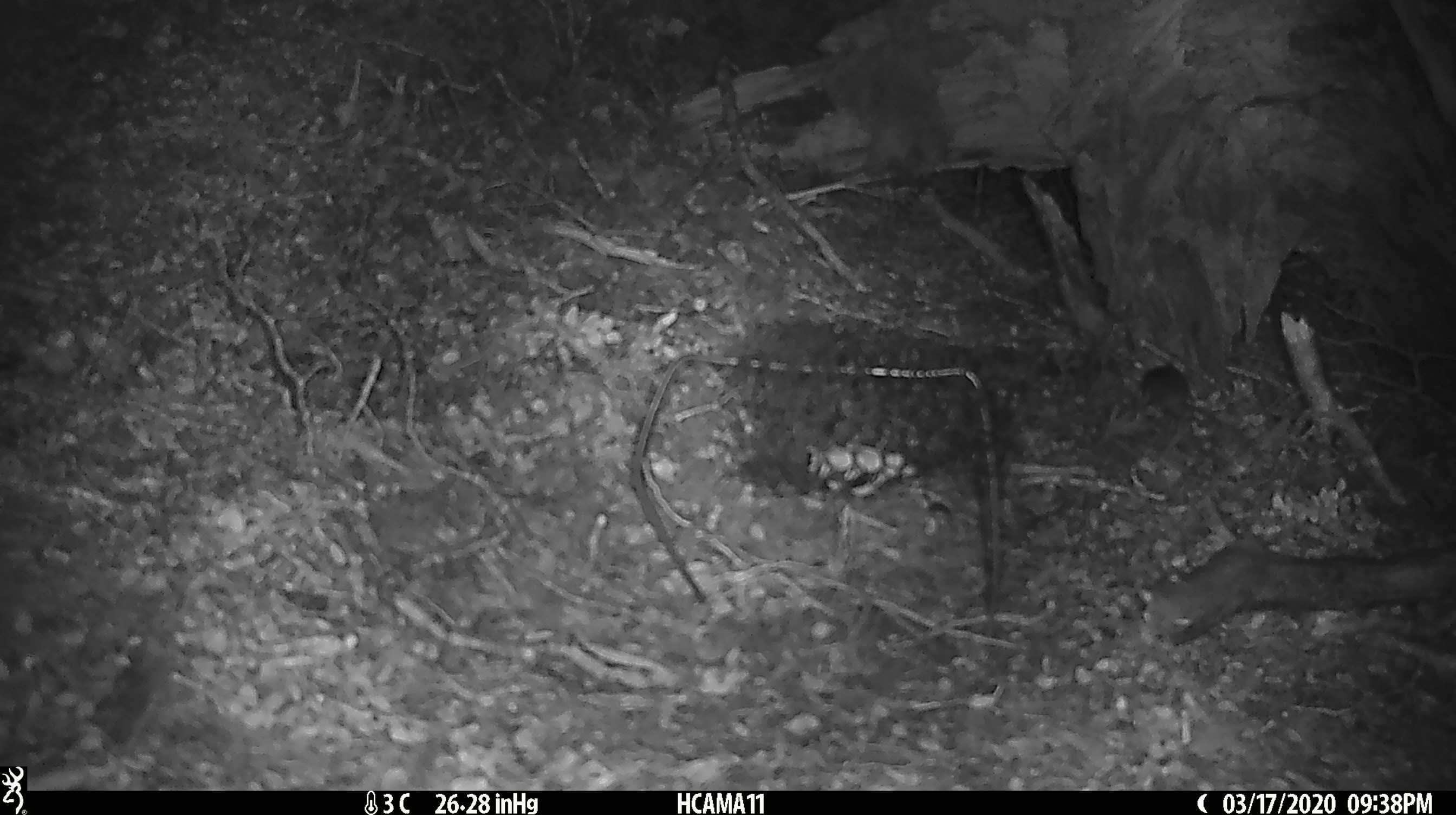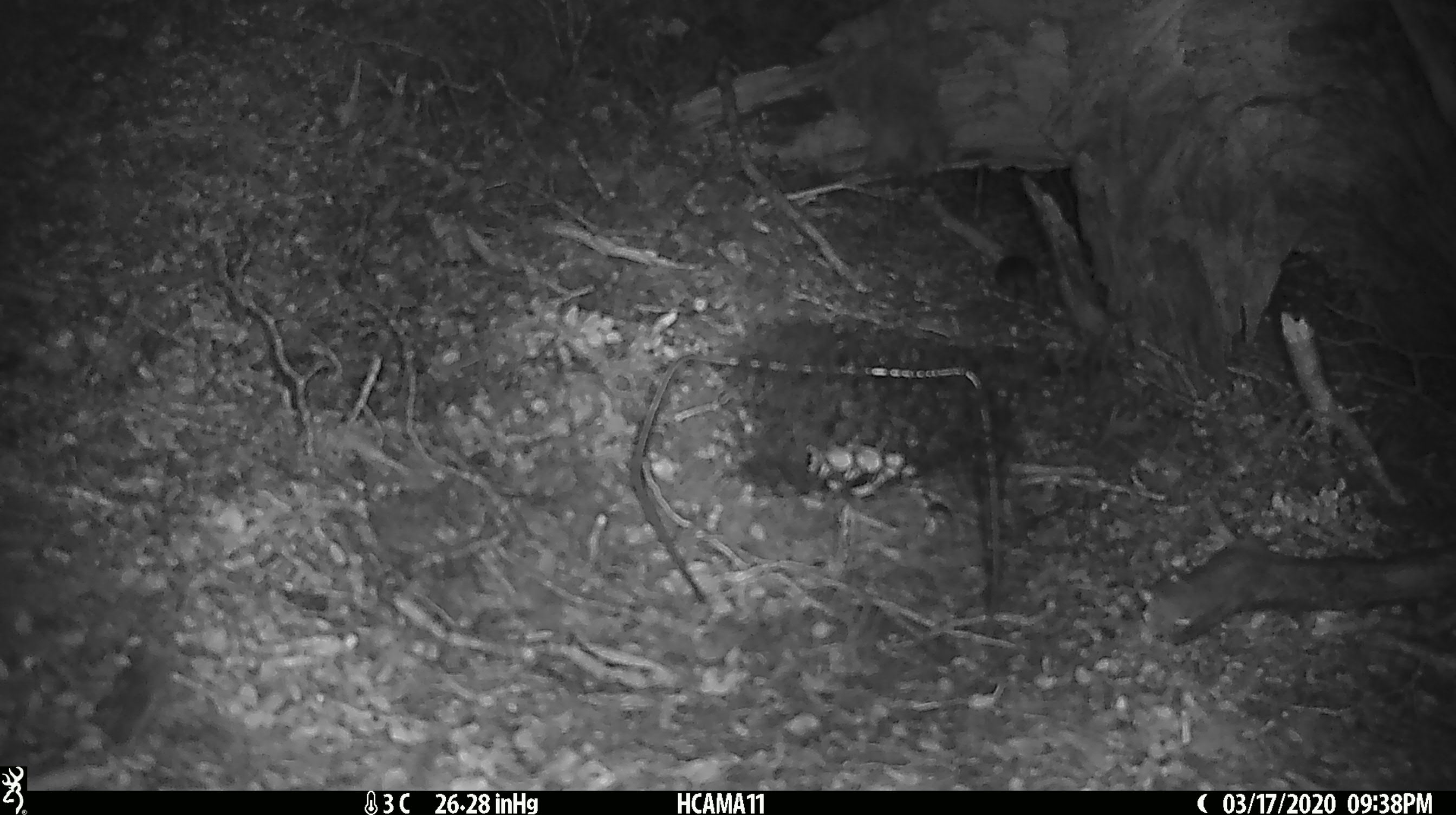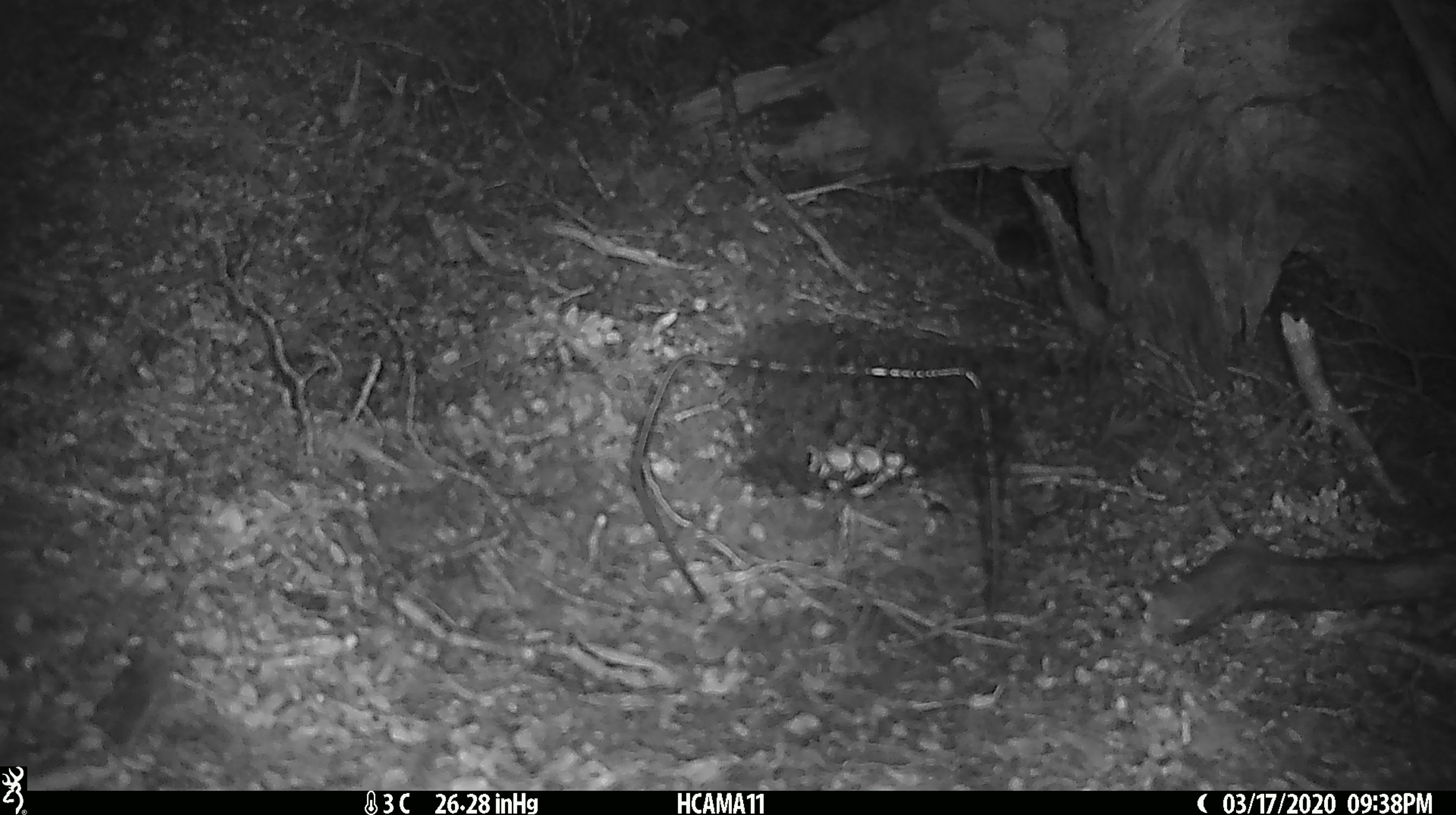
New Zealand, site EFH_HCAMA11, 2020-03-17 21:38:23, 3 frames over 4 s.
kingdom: Animalia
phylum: Chordata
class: Mammalia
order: Rodentia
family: Muridae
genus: Mus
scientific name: Mus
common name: mouse